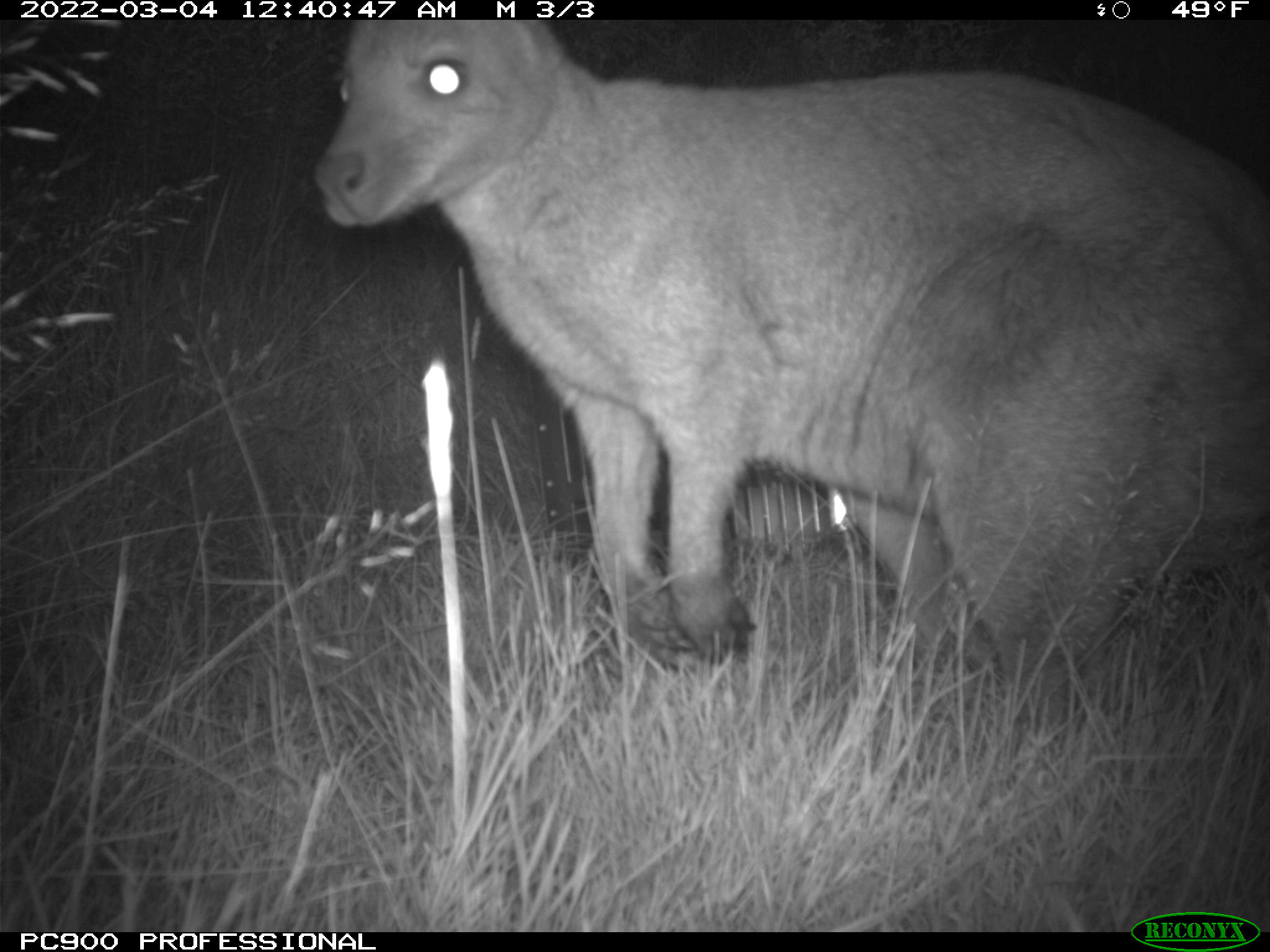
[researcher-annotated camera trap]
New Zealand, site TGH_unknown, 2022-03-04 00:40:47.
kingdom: Animalia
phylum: Chordata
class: Mammalia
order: Diprotodontia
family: Macropodidae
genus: Notamacropus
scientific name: Notamacropus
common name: wallaby